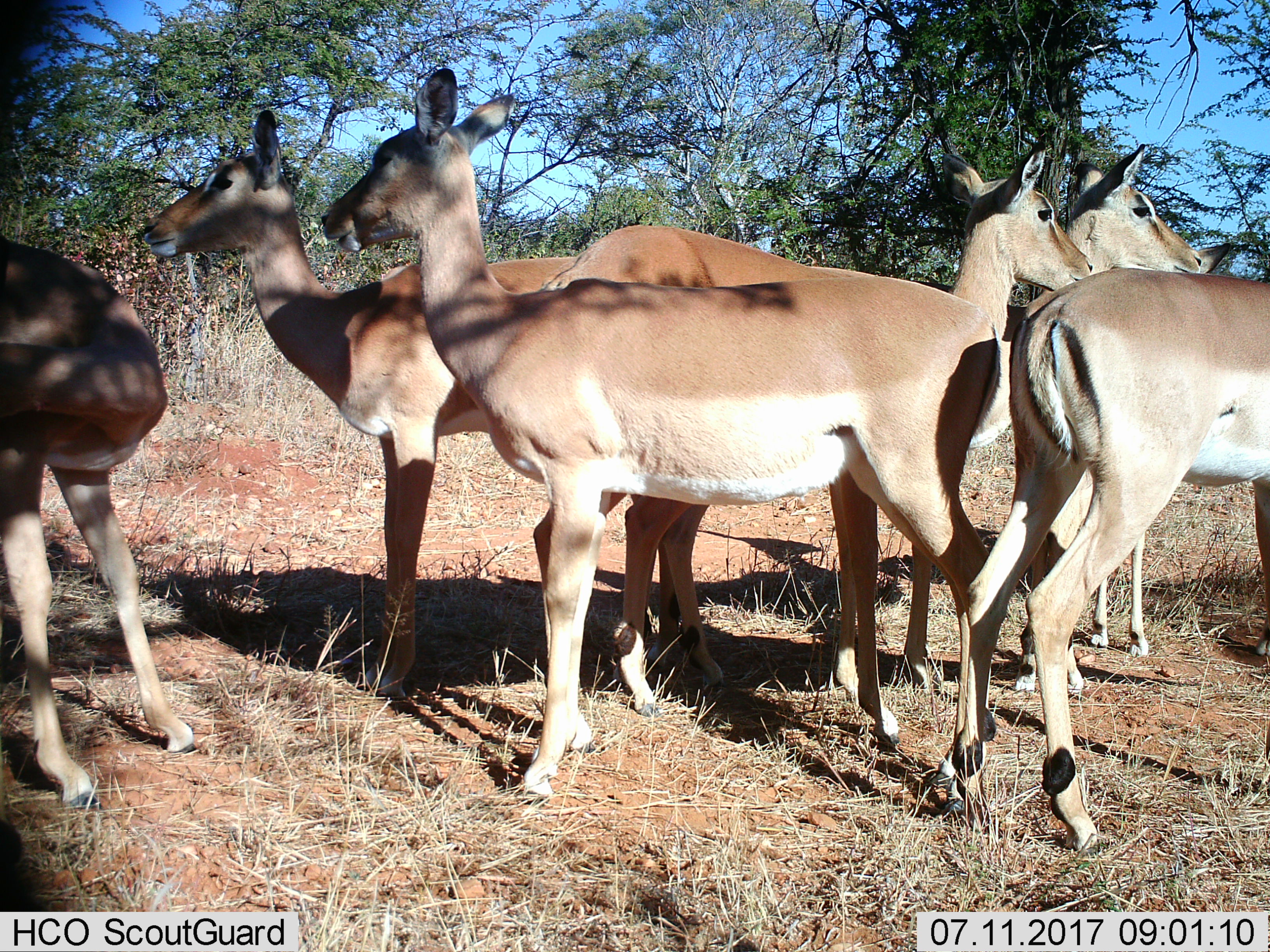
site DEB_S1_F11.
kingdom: Animalia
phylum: Chordata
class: Mammalia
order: Artiodactyla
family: Bovidae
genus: Aepyceros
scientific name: Aepyceros melampus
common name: impala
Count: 6.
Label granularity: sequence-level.